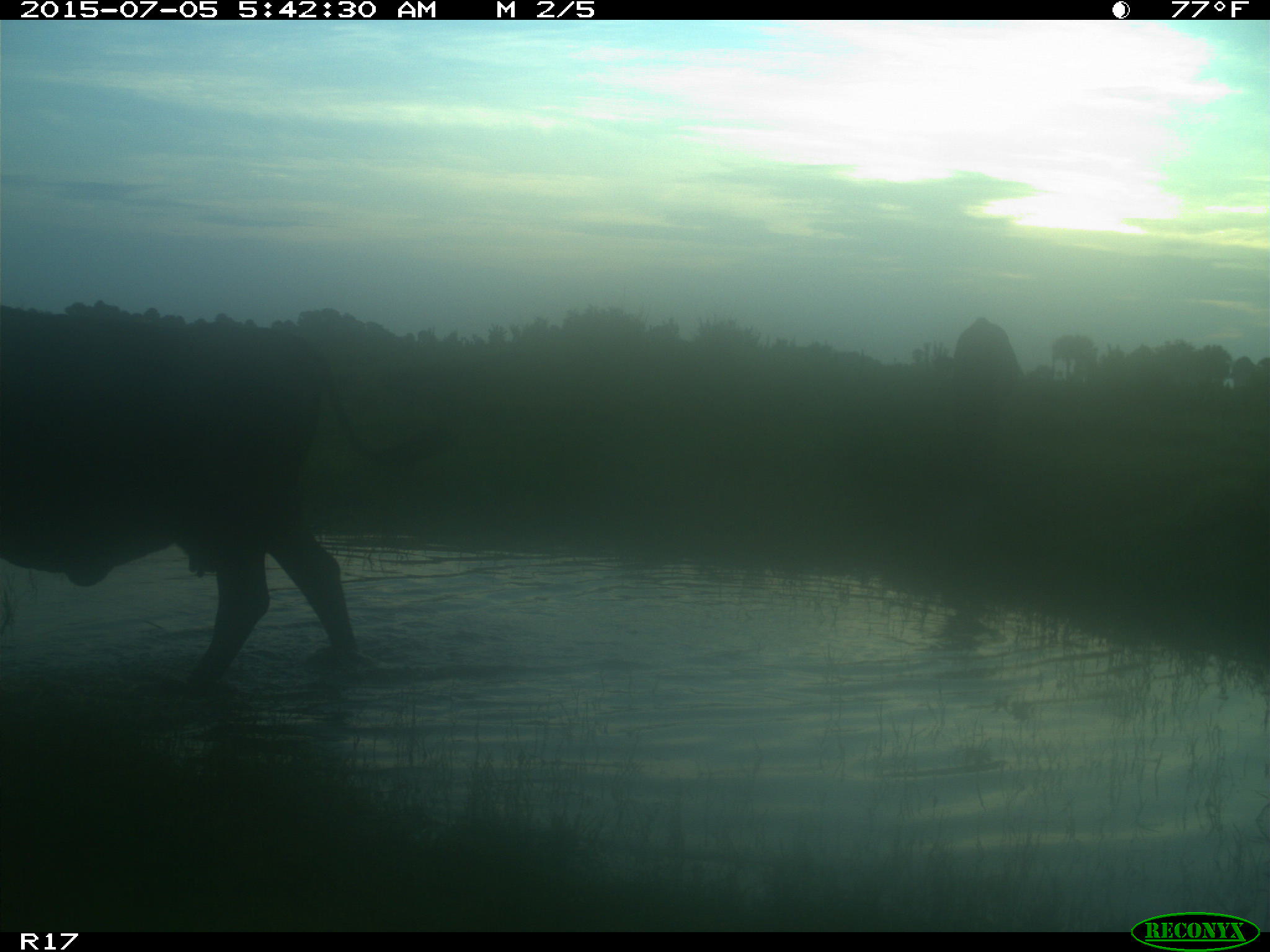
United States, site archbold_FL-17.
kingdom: Animalia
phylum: Chordata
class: Mammalia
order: Artiodactyla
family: Bovidae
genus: Bos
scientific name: Bos taurus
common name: domestic cow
Bos taurus (domestic cow).